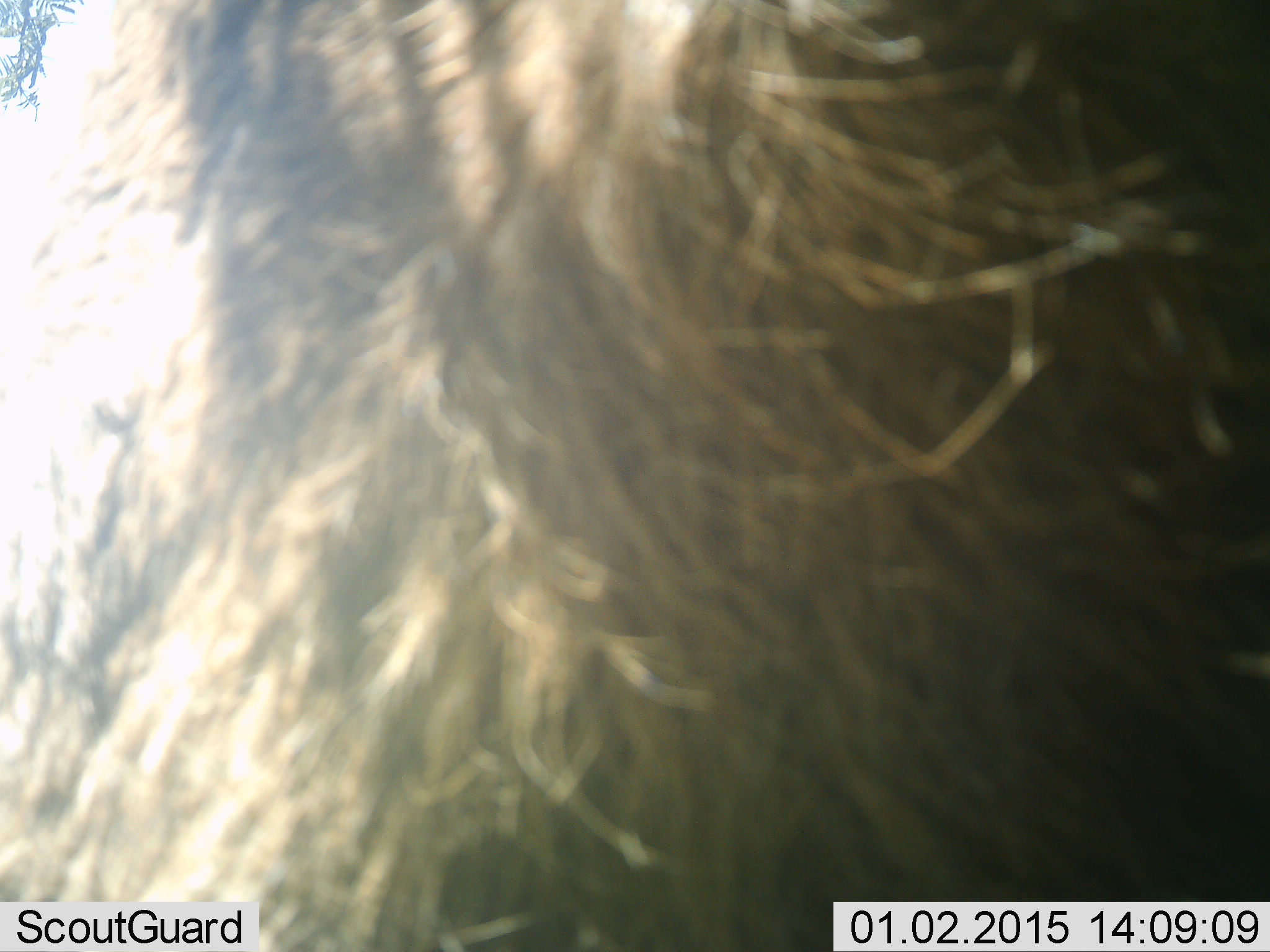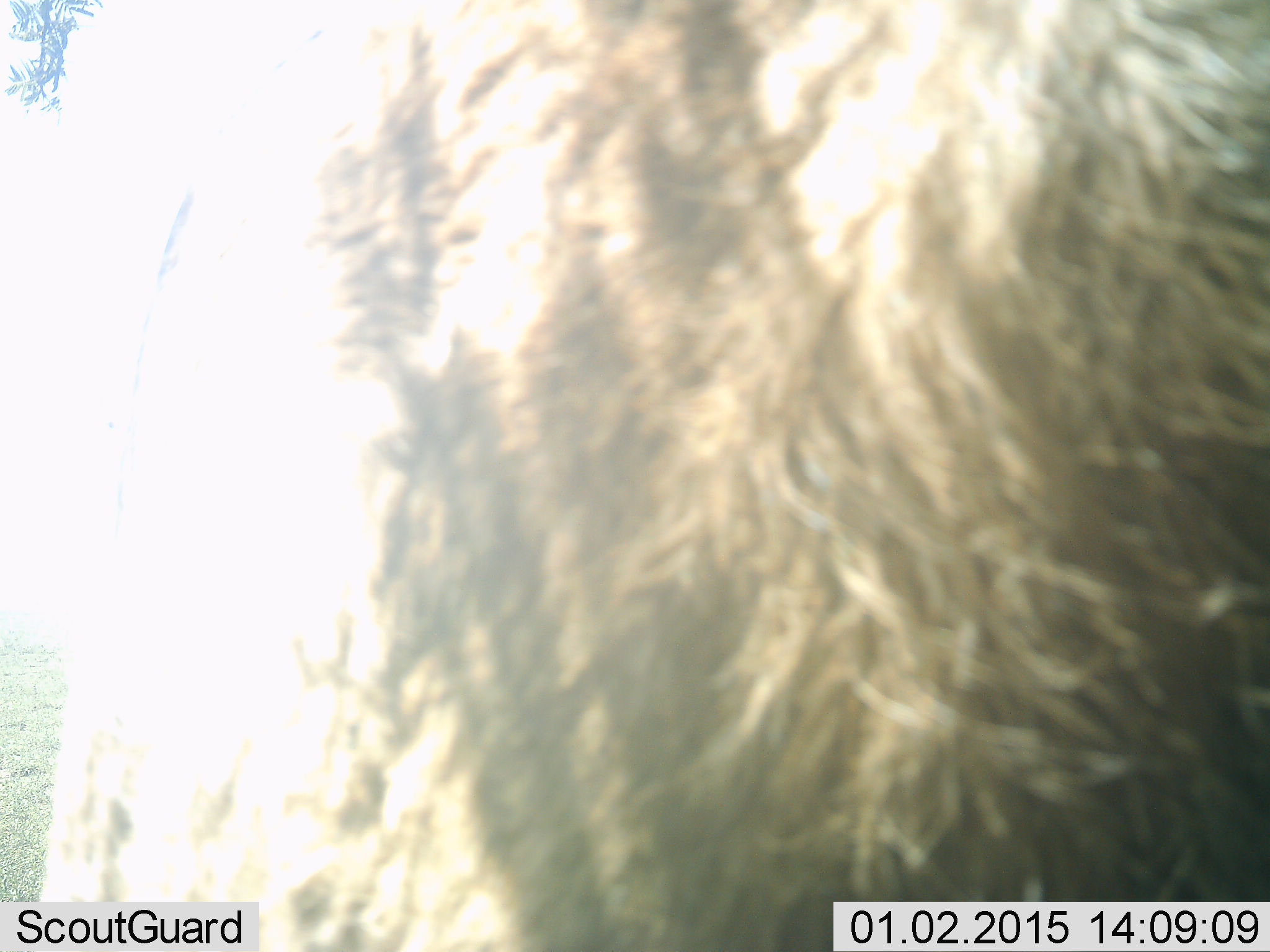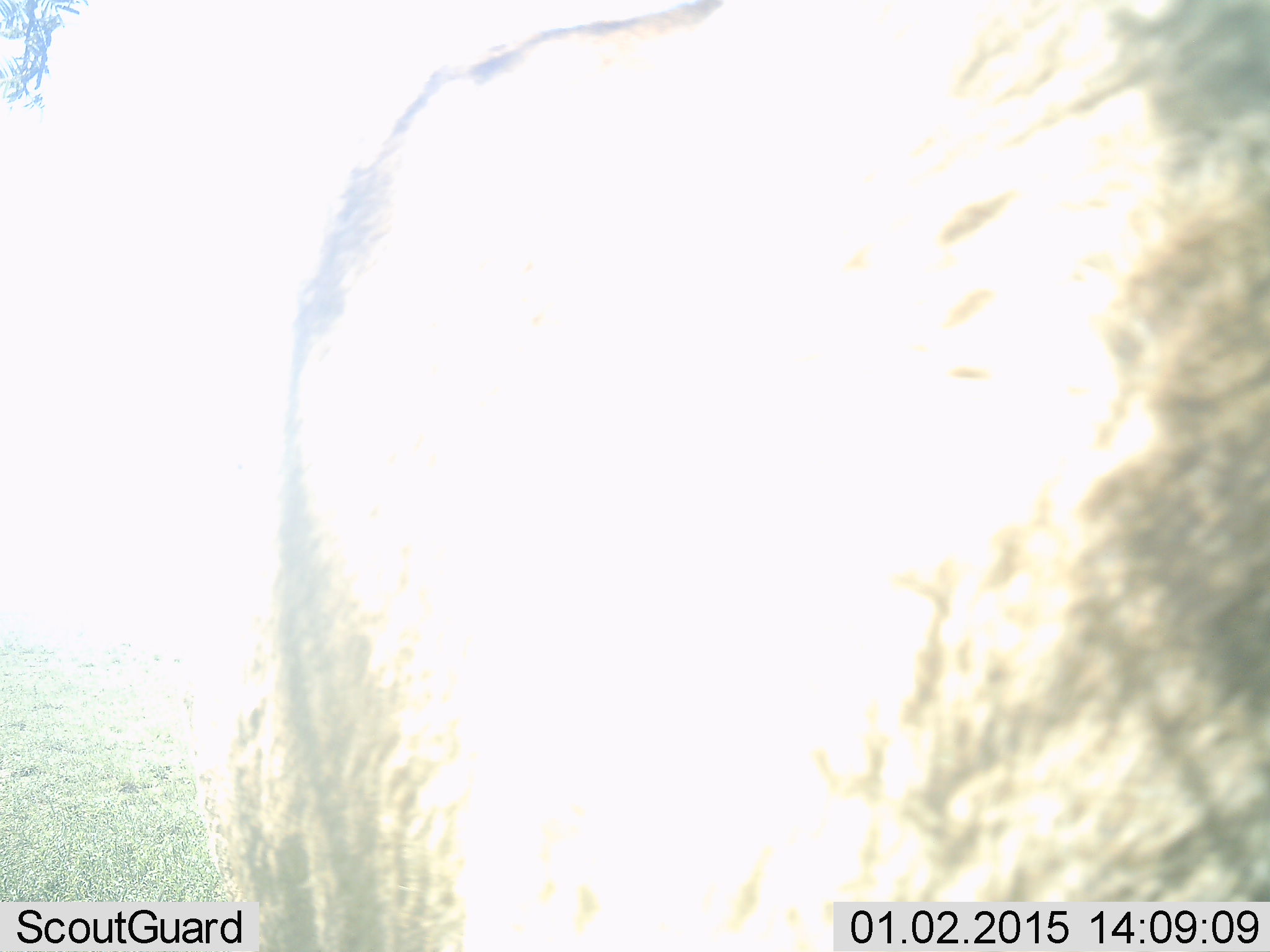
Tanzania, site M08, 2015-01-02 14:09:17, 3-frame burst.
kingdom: Animalia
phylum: Chordata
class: Mammalia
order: Artiodactyla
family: Bovidae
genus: Connochaetes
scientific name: Connochaetes taurinus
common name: blue wildebeest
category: wildebeest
Wildebeest (blue wildebeest) (Connochaetes taurinus), count 1. Behavior (volunteer vote fractions): standing 62%, resting 0%, moving 38%, interacting 0%. Young present (vote fraction): 0%. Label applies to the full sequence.